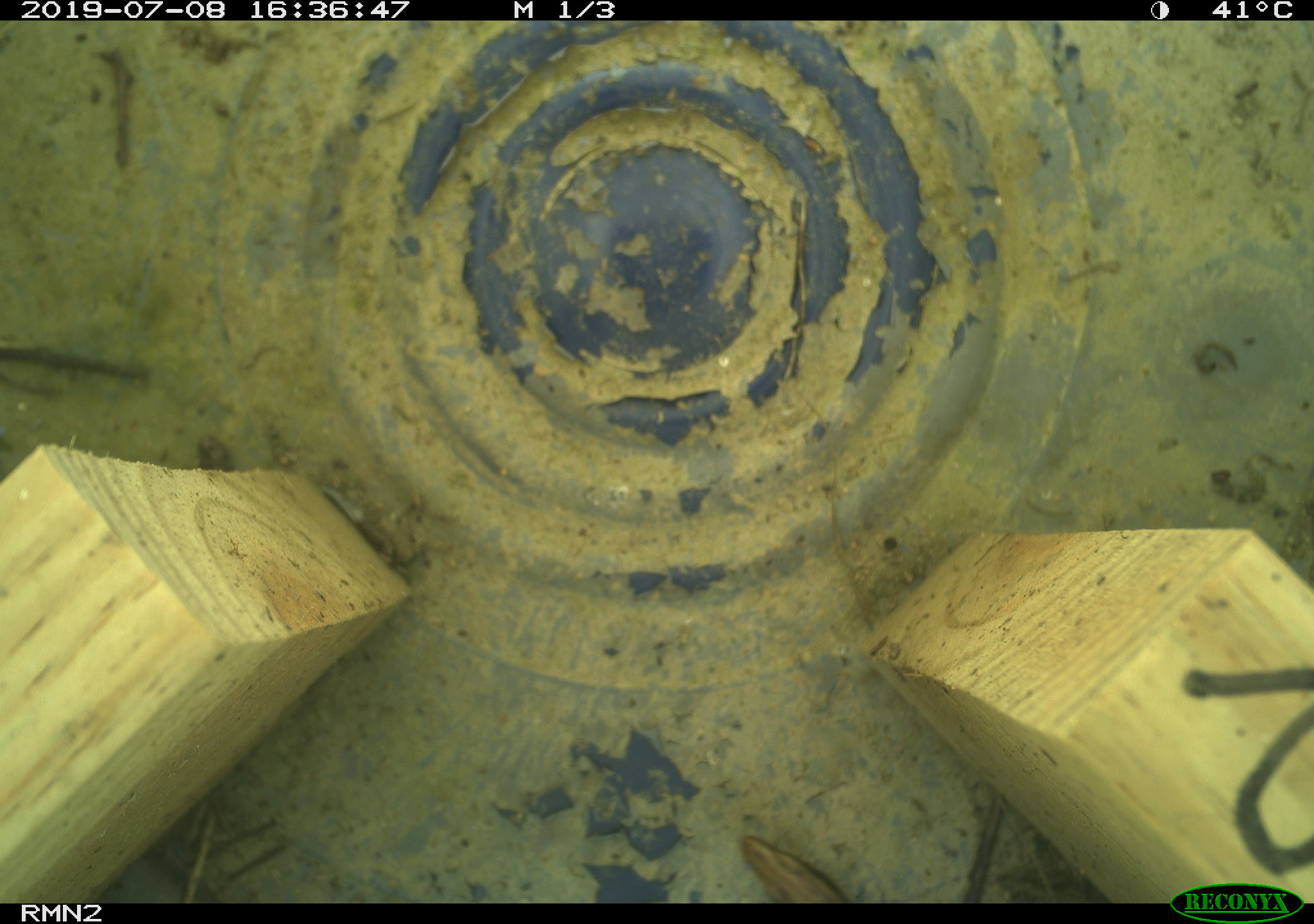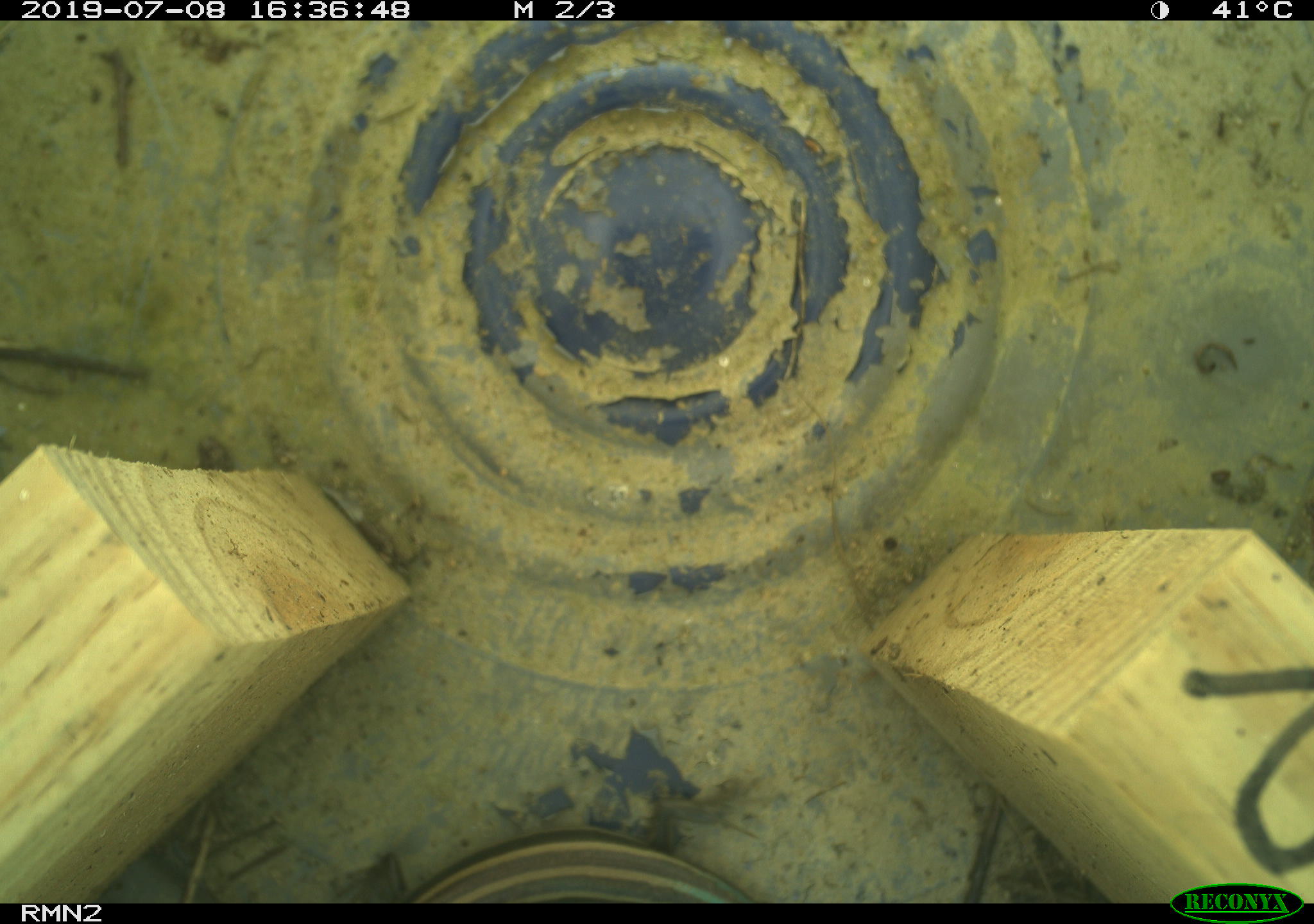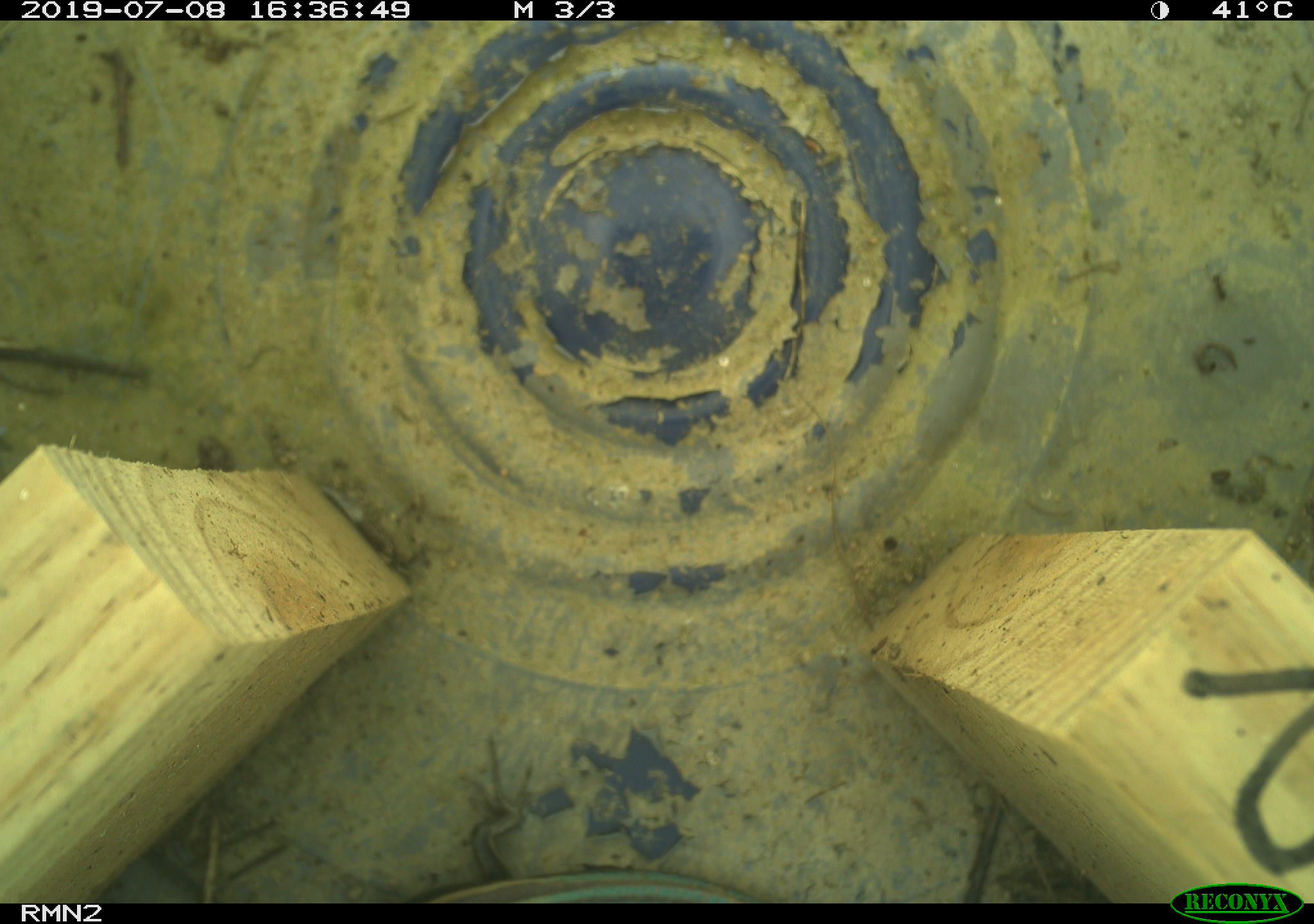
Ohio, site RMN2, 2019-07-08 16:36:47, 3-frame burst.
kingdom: Animalia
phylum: Chordata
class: Reptilia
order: Squamata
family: Scincidae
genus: Plestiodon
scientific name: Plestiodon fasciatus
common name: common five-lined skink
Common five-lined skink (Plestiodon fasciatus).